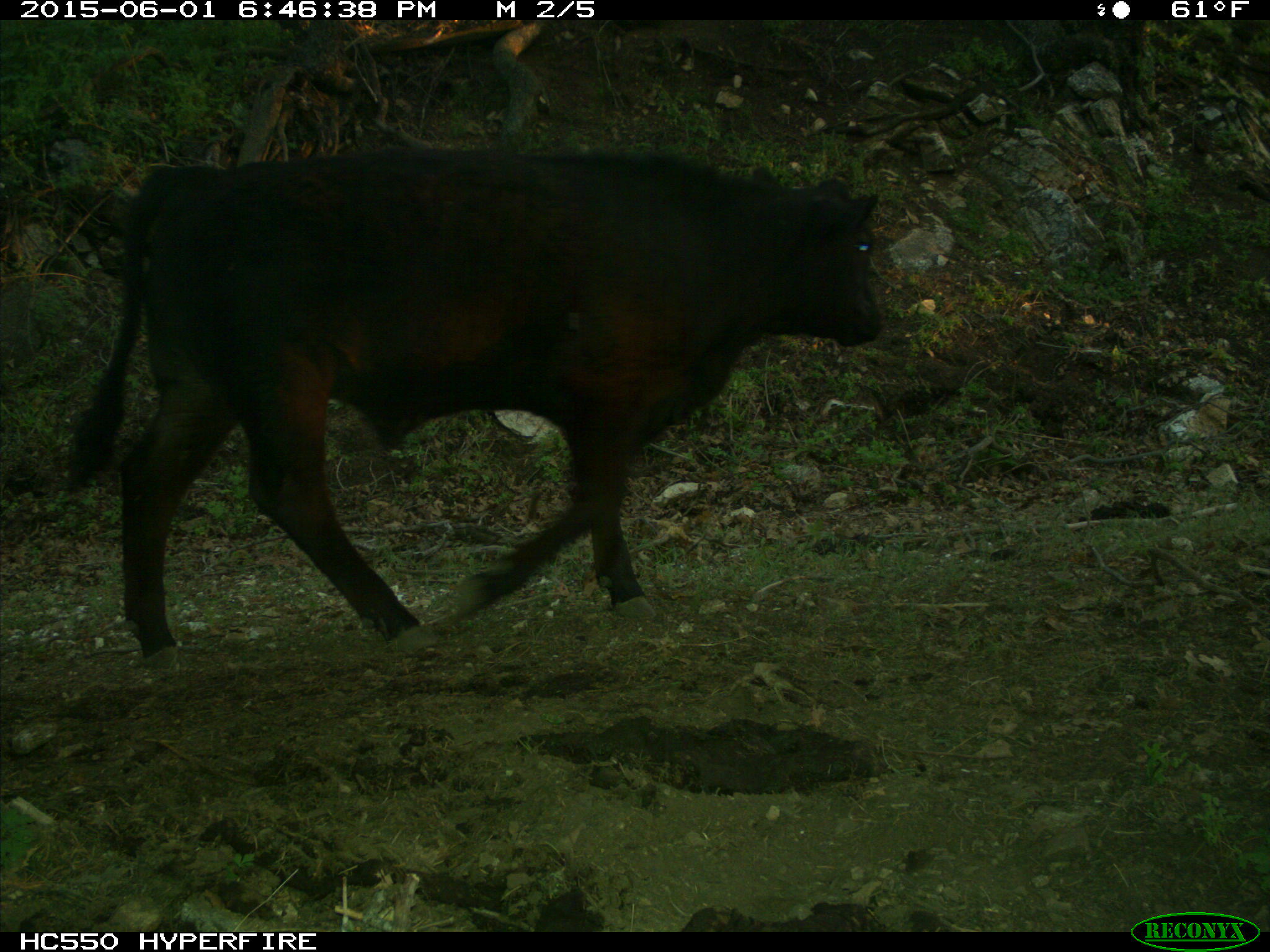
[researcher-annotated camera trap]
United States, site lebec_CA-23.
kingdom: Animalia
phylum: Chordata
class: Mammalia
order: Artiodactyla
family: Bovidae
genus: Bos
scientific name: Bos taurus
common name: domestic cow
Bos taurus (domestic cow).